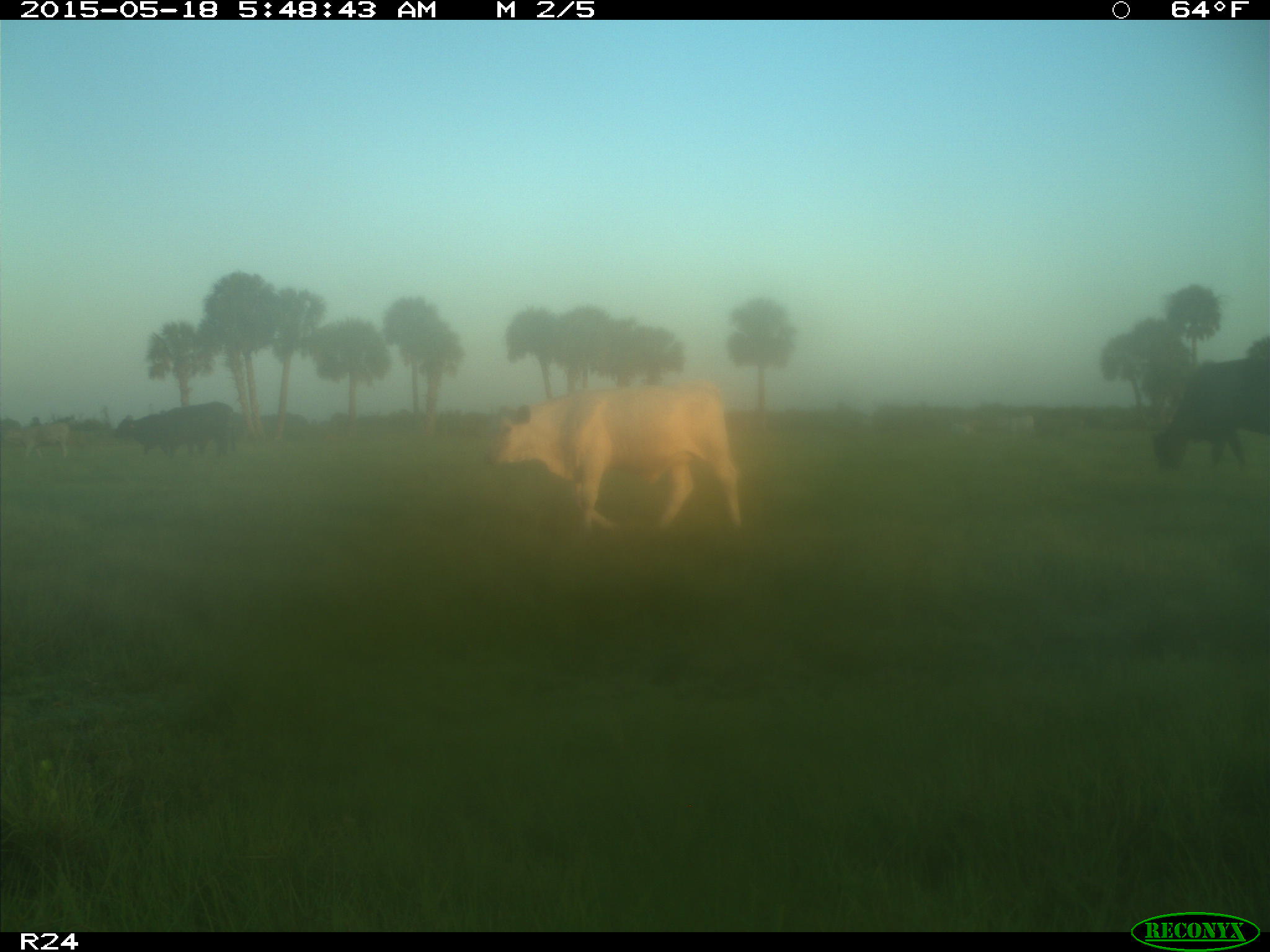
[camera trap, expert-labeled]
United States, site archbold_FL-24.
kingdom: Animalia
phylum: Chordata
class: Mammalia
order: Artiodactyla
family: Bovidae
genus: Bos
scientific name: Bos taurus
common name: domestic cow